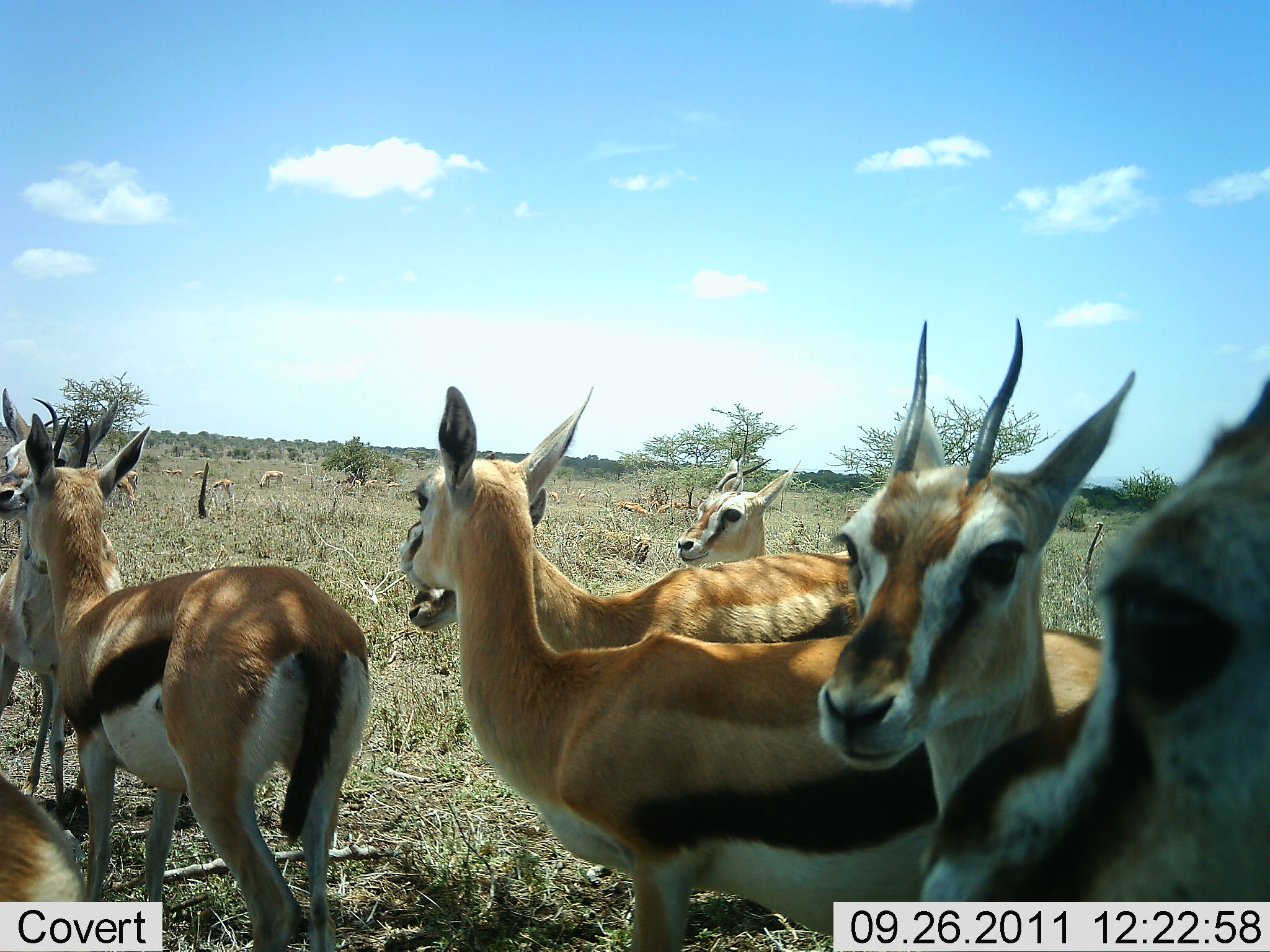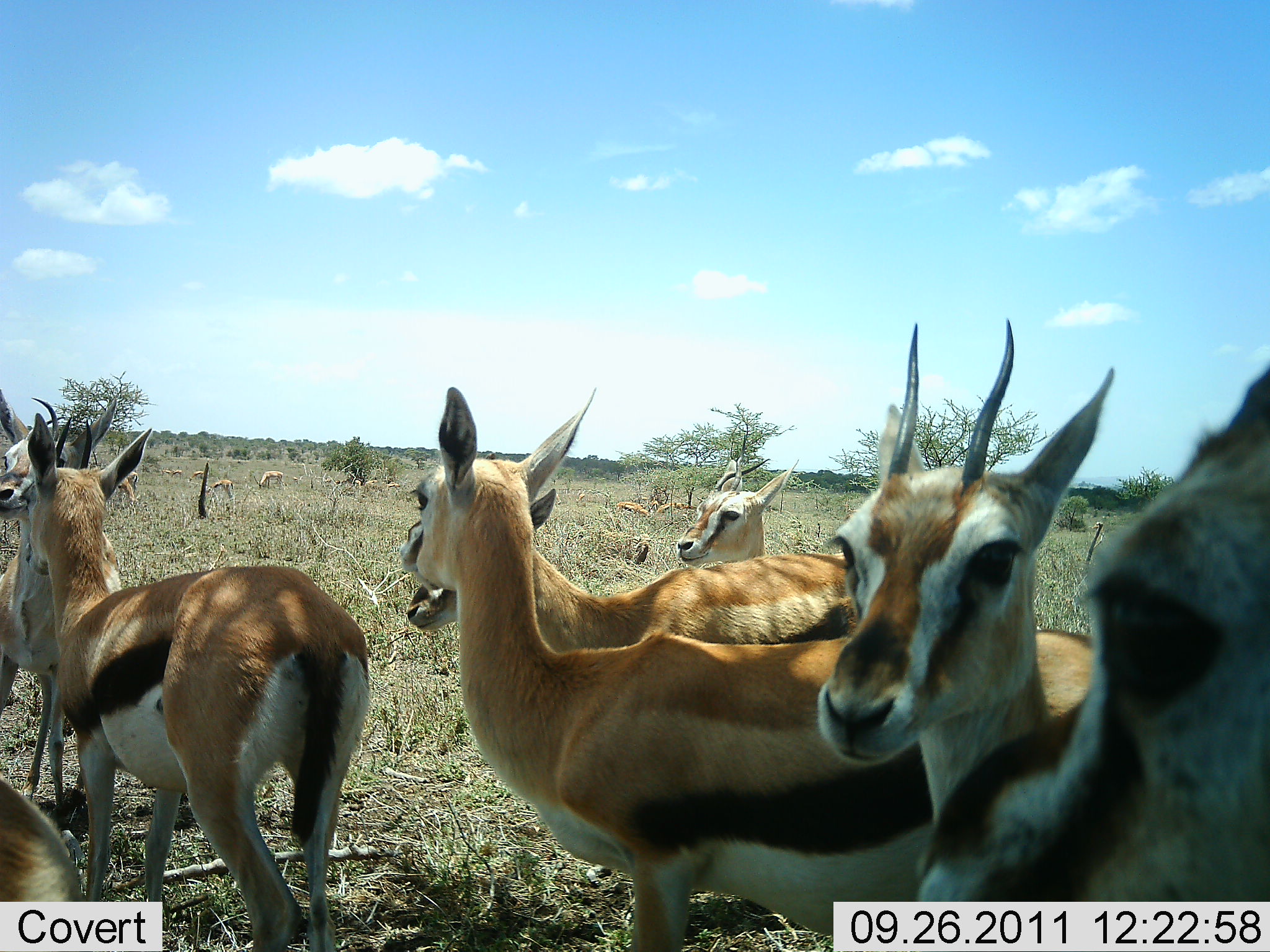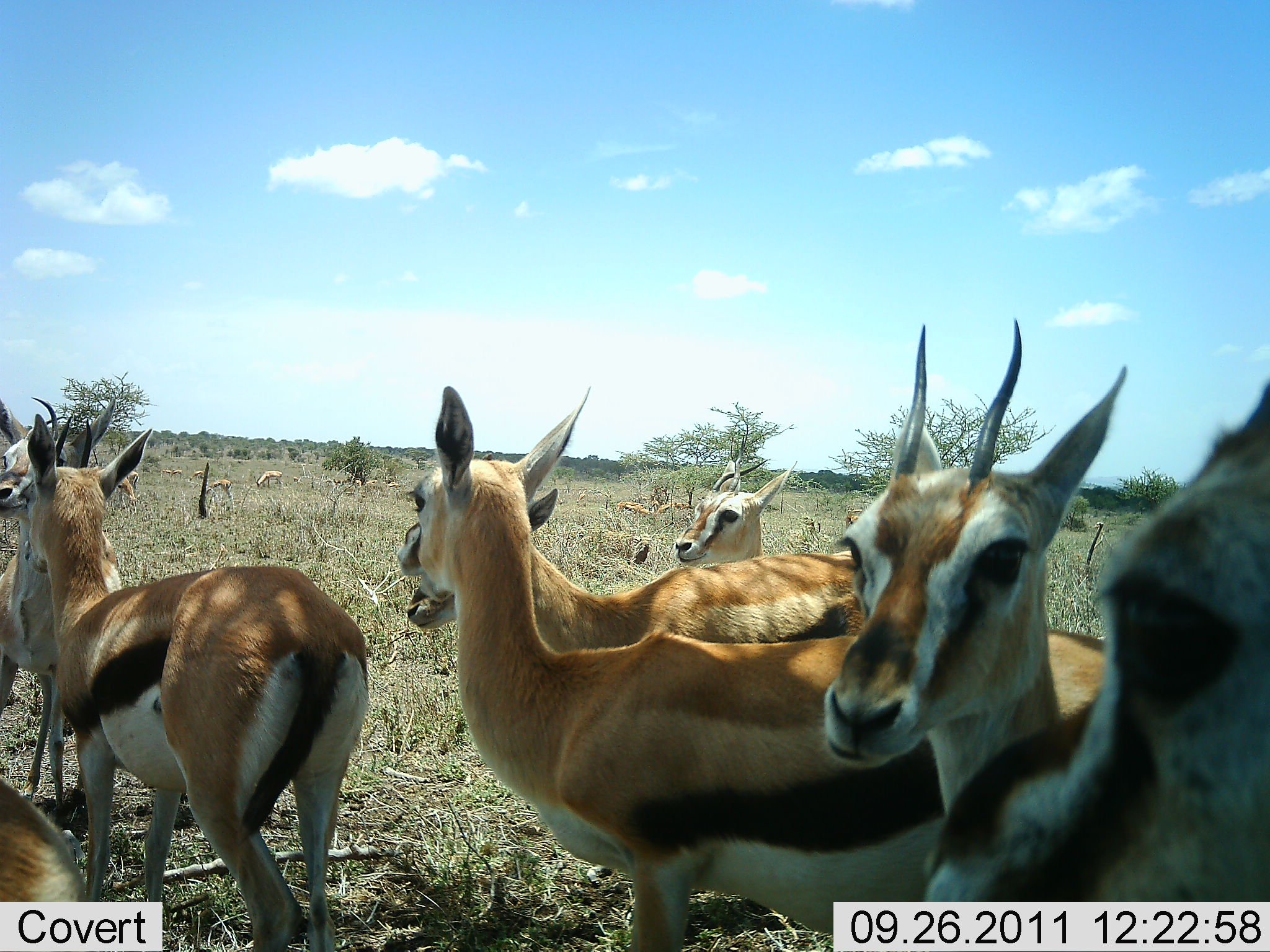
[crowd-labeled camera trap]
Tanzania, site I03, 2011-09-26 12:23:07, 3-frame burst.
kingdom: Animalia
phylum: Chordata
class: Mammalia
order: Artiodactyla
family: Bovidae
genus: Eudorcas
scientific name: Eudorcas thomsonii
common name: thomson's gazelle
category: gazellethomsons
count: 11-50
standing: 92%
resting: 8%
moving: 33%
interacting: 8%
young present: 0%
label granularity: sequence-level